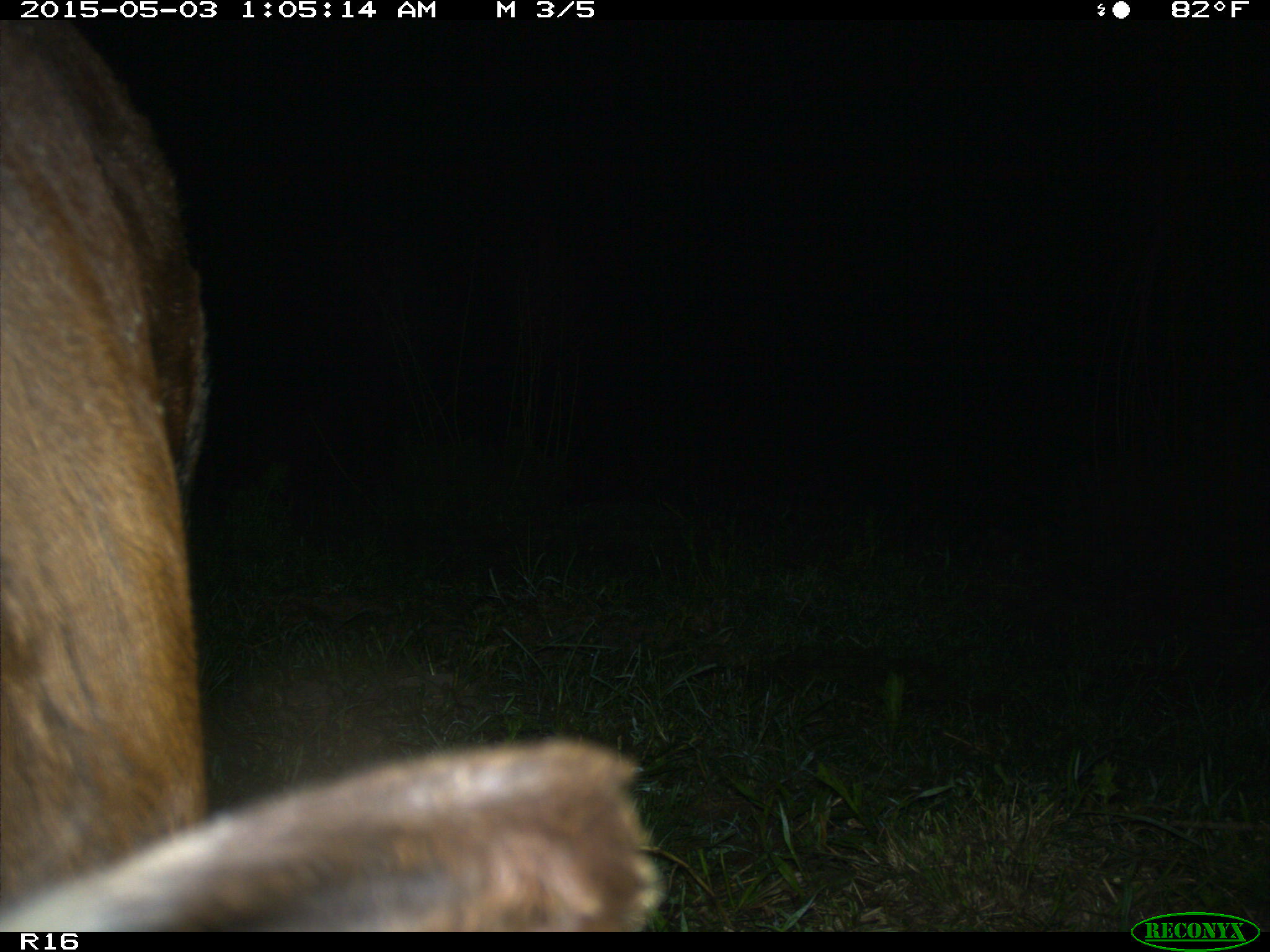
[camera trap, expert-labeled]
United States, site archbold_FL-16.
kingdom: Animalia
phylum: Chordata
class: Mammalia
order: Artiodactyla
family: Bovidae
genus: Bos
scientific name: Bos taurus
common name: domestic cow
Bos taurus (domestic cow).